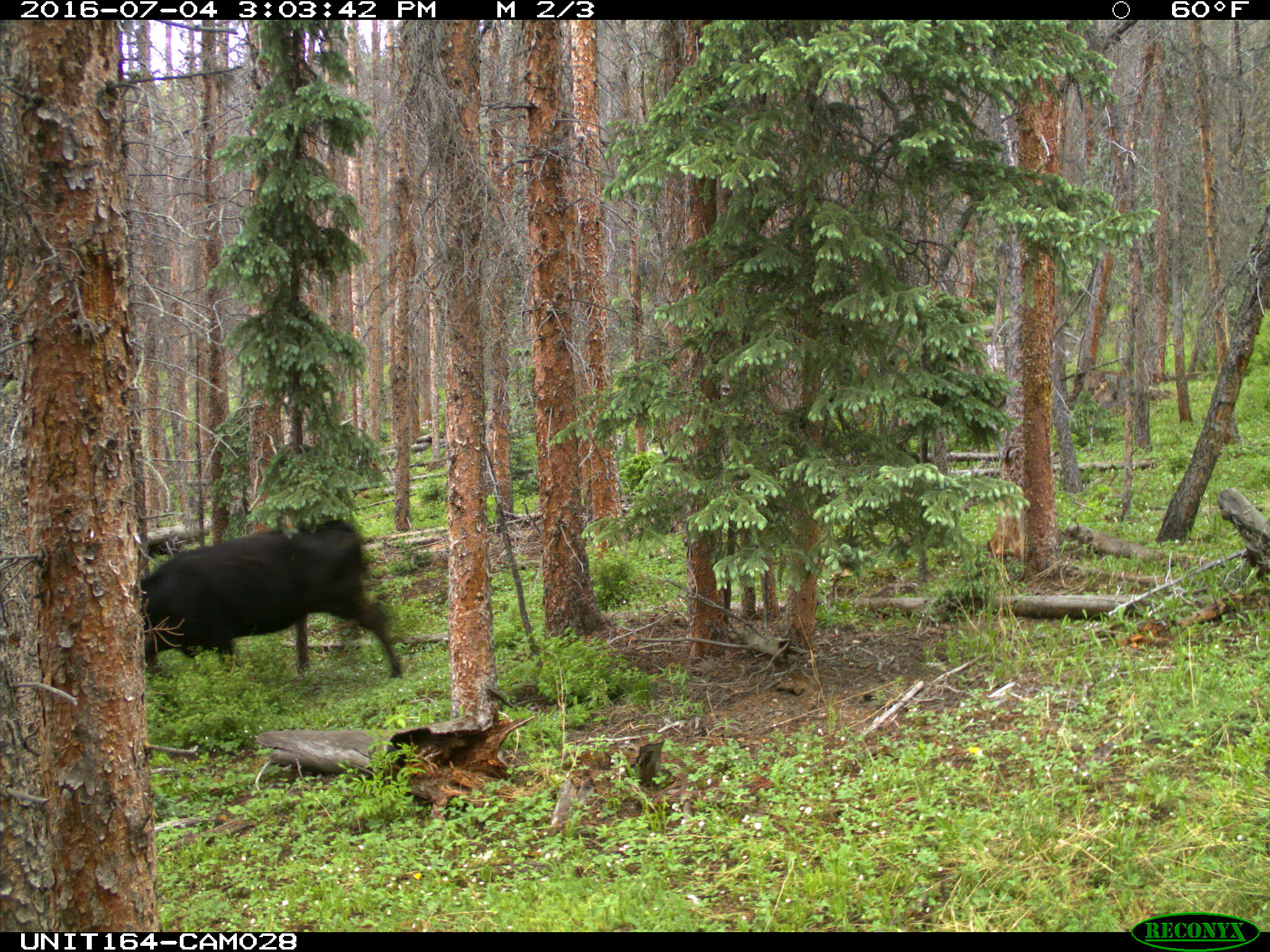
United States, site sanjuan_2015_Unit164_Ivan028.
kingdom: Animalia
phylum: Chordata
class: Mammalia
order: Artiodactyla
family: Bovidae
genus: Bos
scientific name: Bos taurus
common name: domestic cow